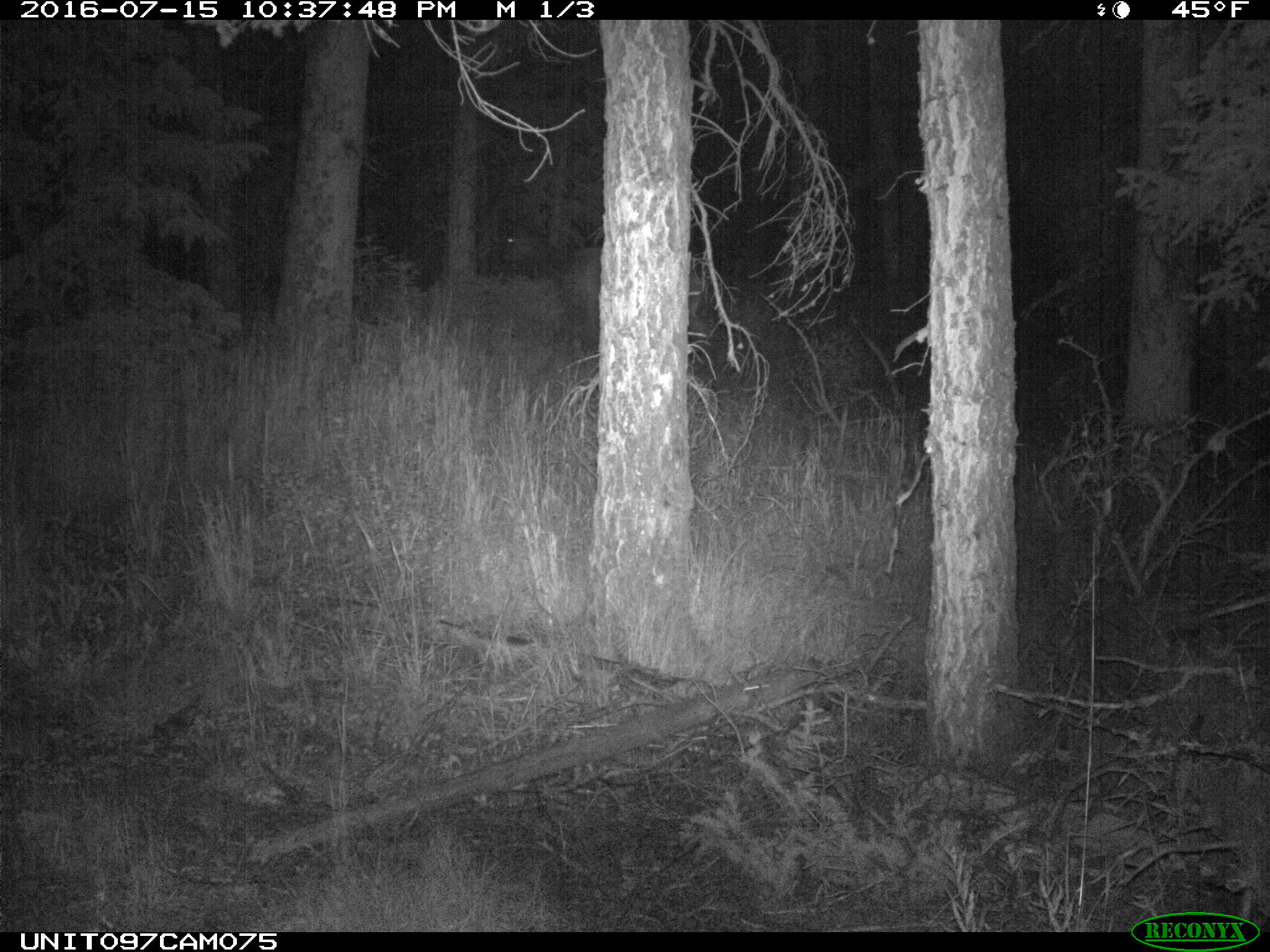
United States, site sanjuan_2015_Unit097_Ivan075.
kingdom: Animalia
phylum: Chordata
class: Mammalia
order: Artiodactyla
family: Cervidae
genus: Cervus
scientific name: Cervus elaphus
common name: red deer